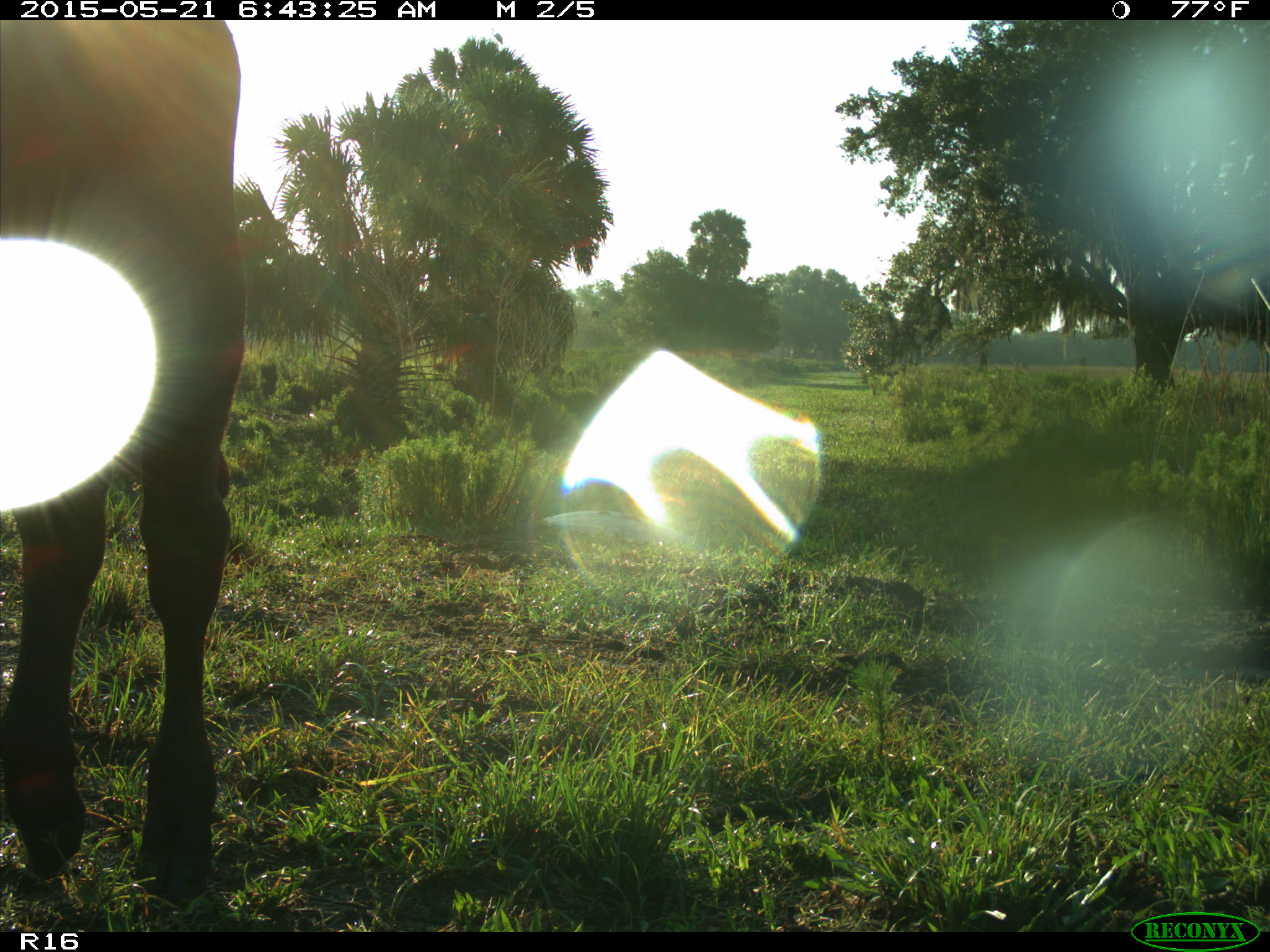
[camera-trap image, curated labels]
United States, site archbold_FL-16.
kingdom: Animalia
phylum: Chordata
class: Mammalia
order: Artiodactyla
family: Bovidae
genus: Bos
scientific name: Bos taurus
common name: domestic cow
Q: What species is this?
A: Bos taurus (domestic cow).